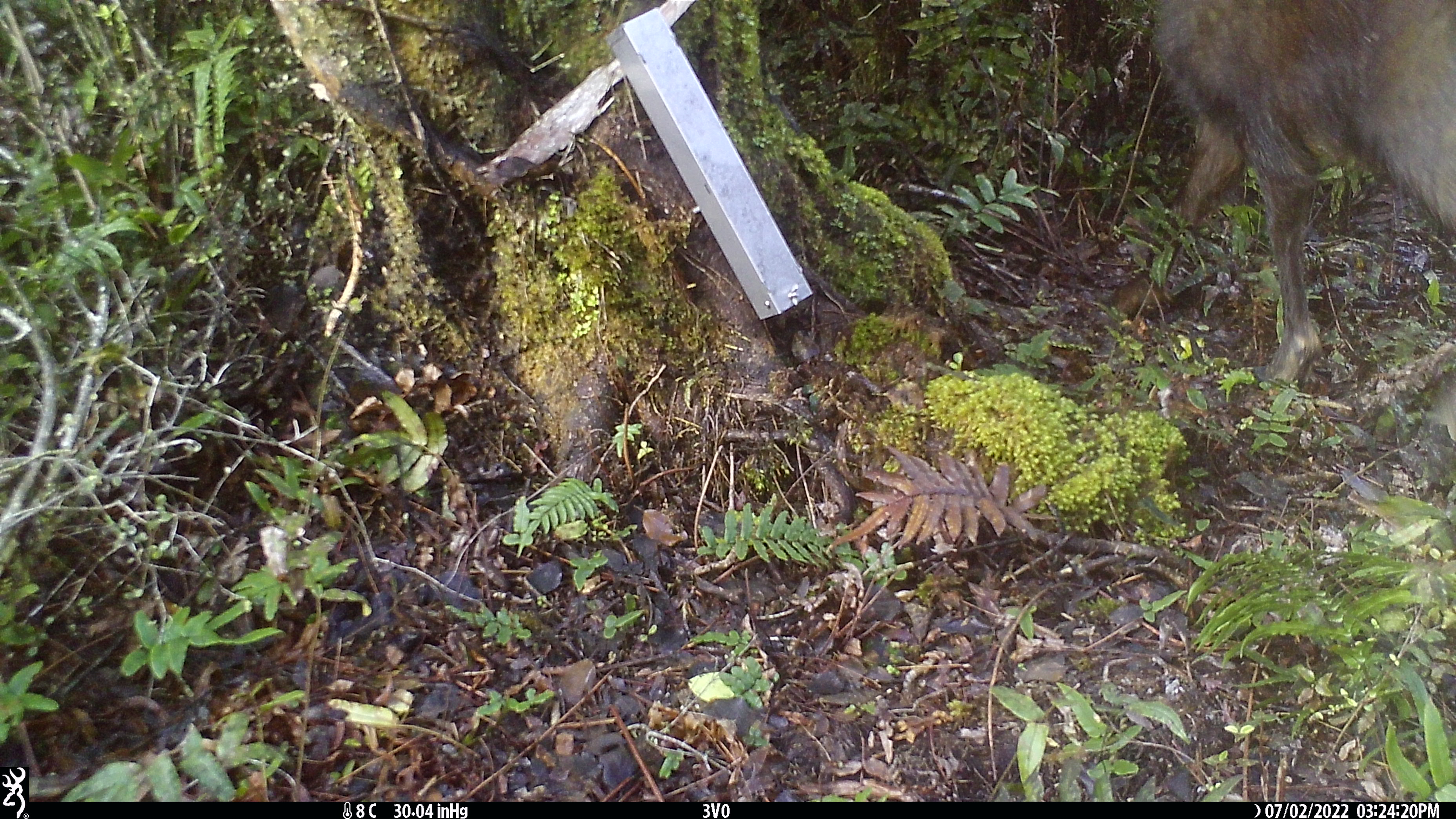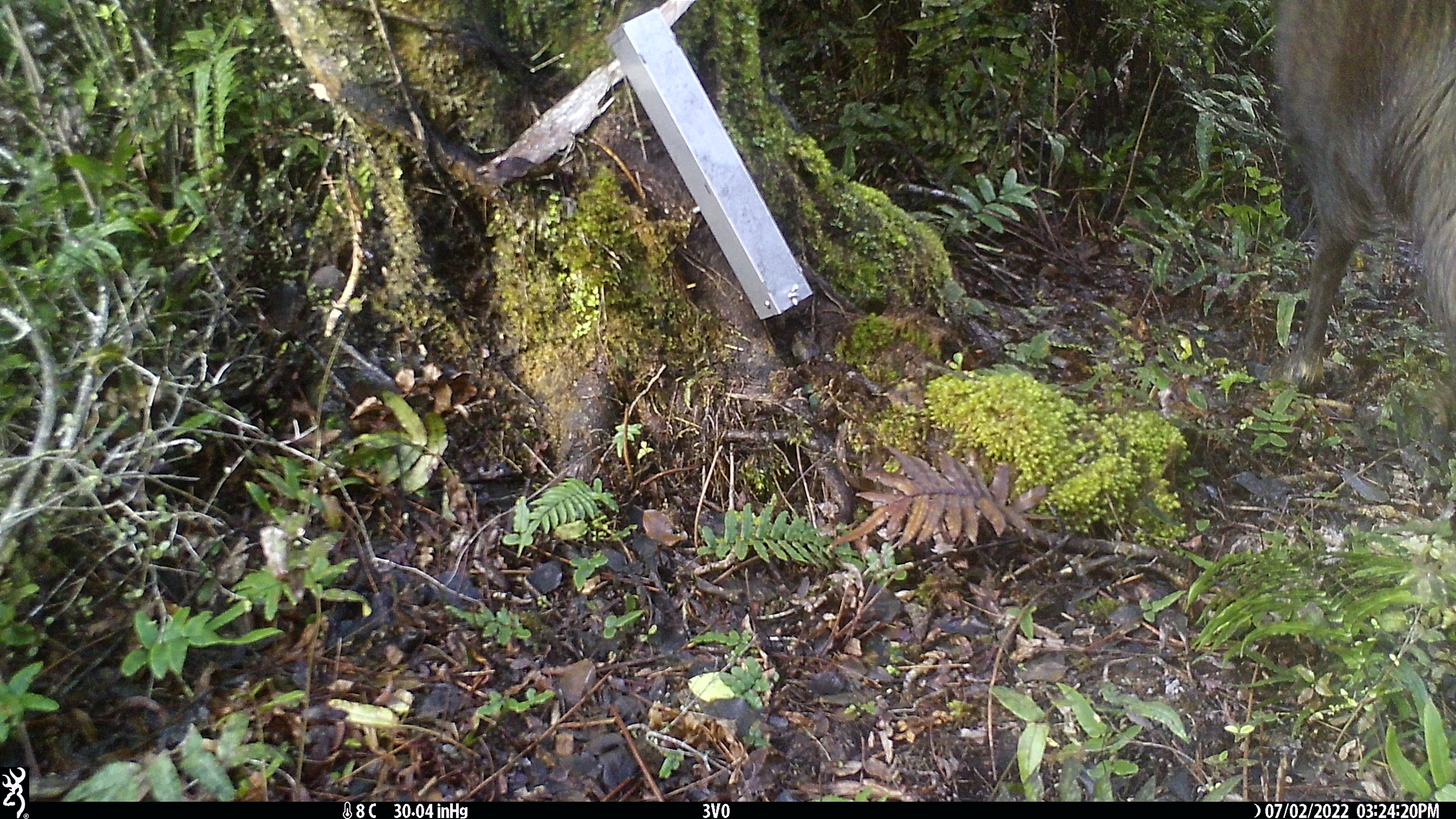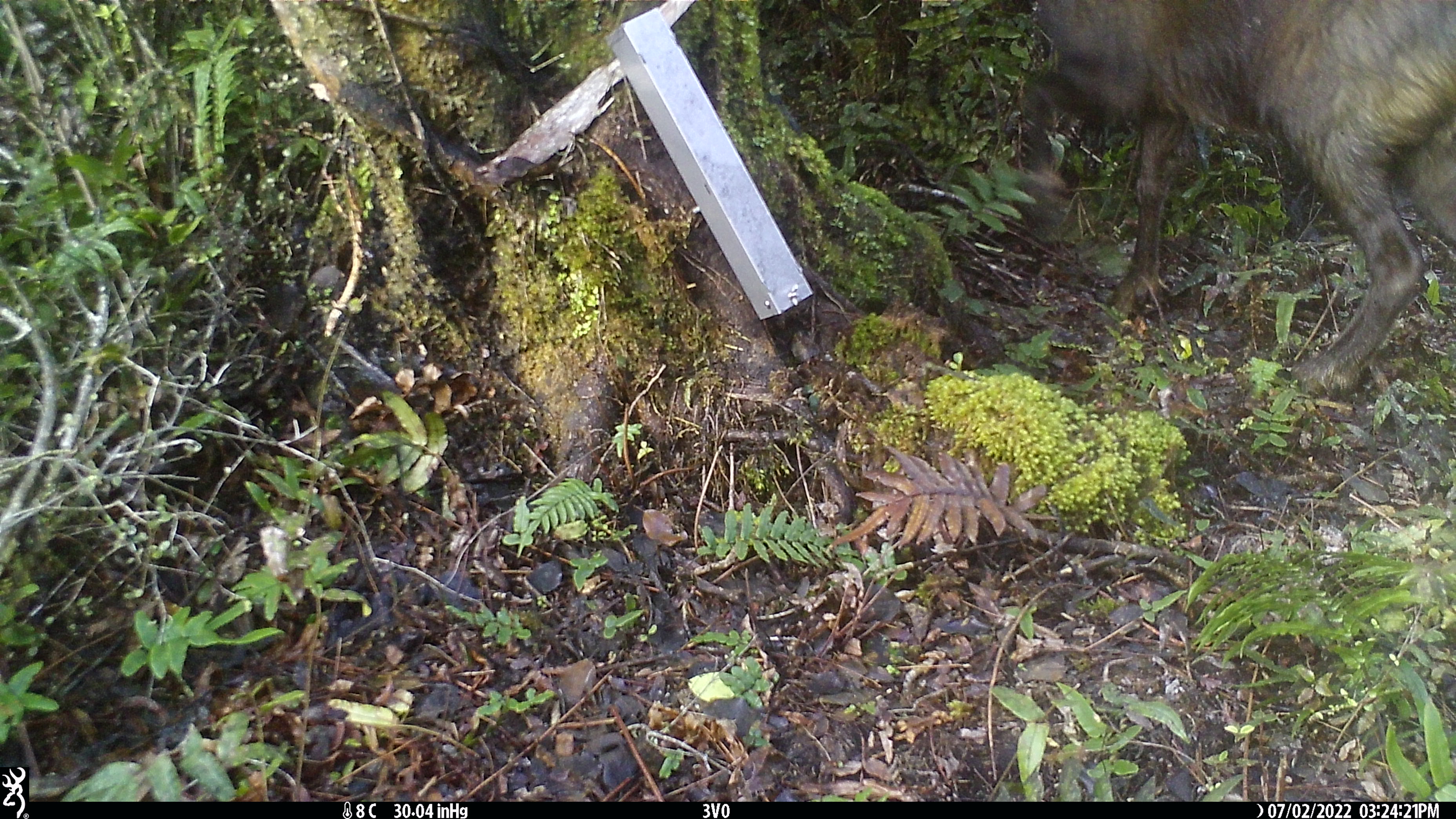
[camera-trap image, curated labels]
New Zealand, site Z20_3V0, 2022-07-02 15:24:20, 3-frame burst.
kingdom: Animalia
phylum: Chordata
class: Mammalia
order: Artiodactyla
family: Bovidae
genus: Rupicapra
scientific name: Rupicapra rupicapra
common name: alpine chamois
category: chamois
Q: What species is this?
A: Chamois (alpine chamois) (Rupicapra rupicapra).